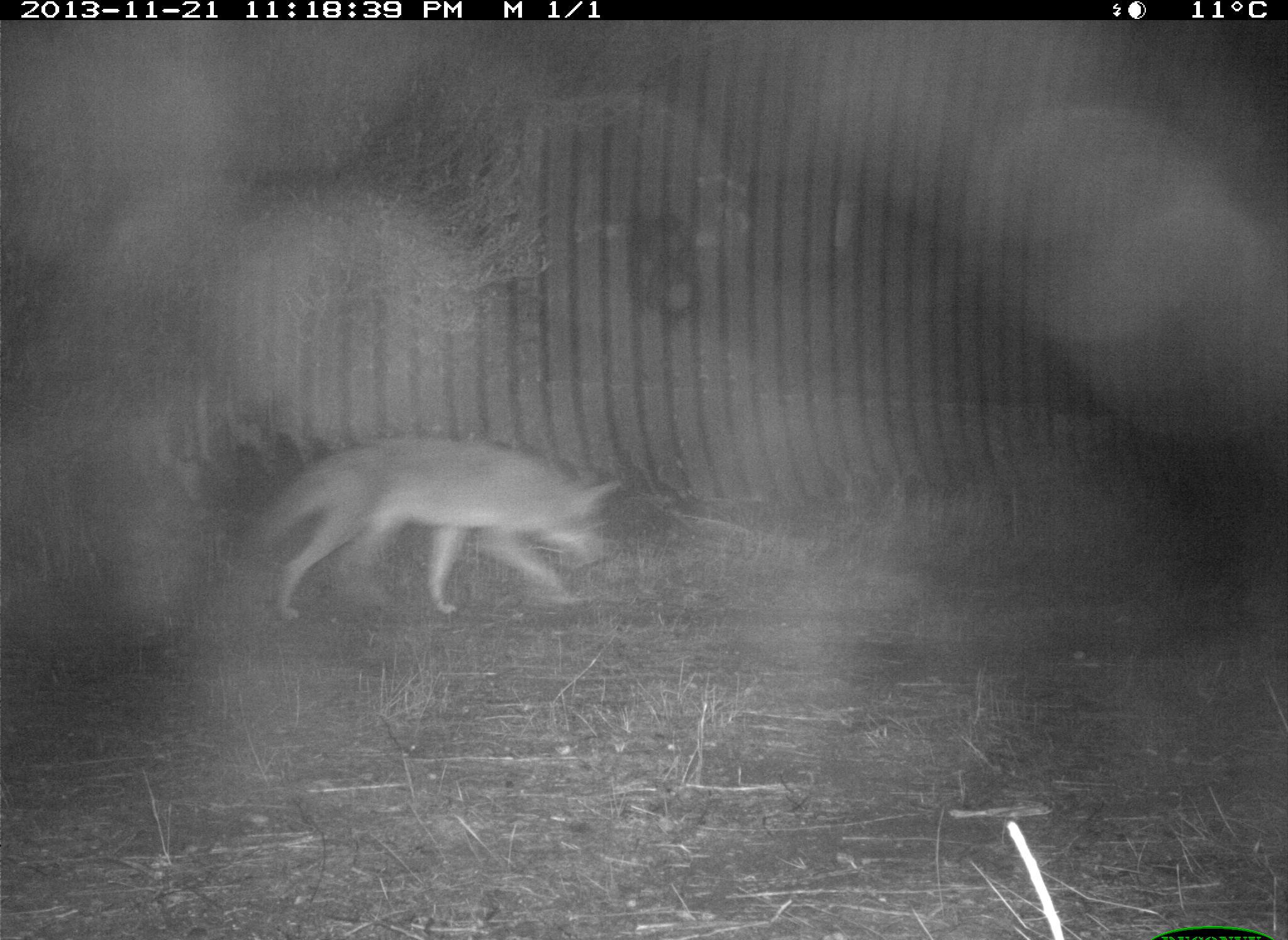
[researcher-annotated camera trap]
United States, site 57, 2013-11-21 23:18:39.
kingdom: Animalia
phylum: Chordata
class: Mammalia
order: Carnivora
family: Canidae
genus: Canis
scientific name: Canis latrans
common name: coyote